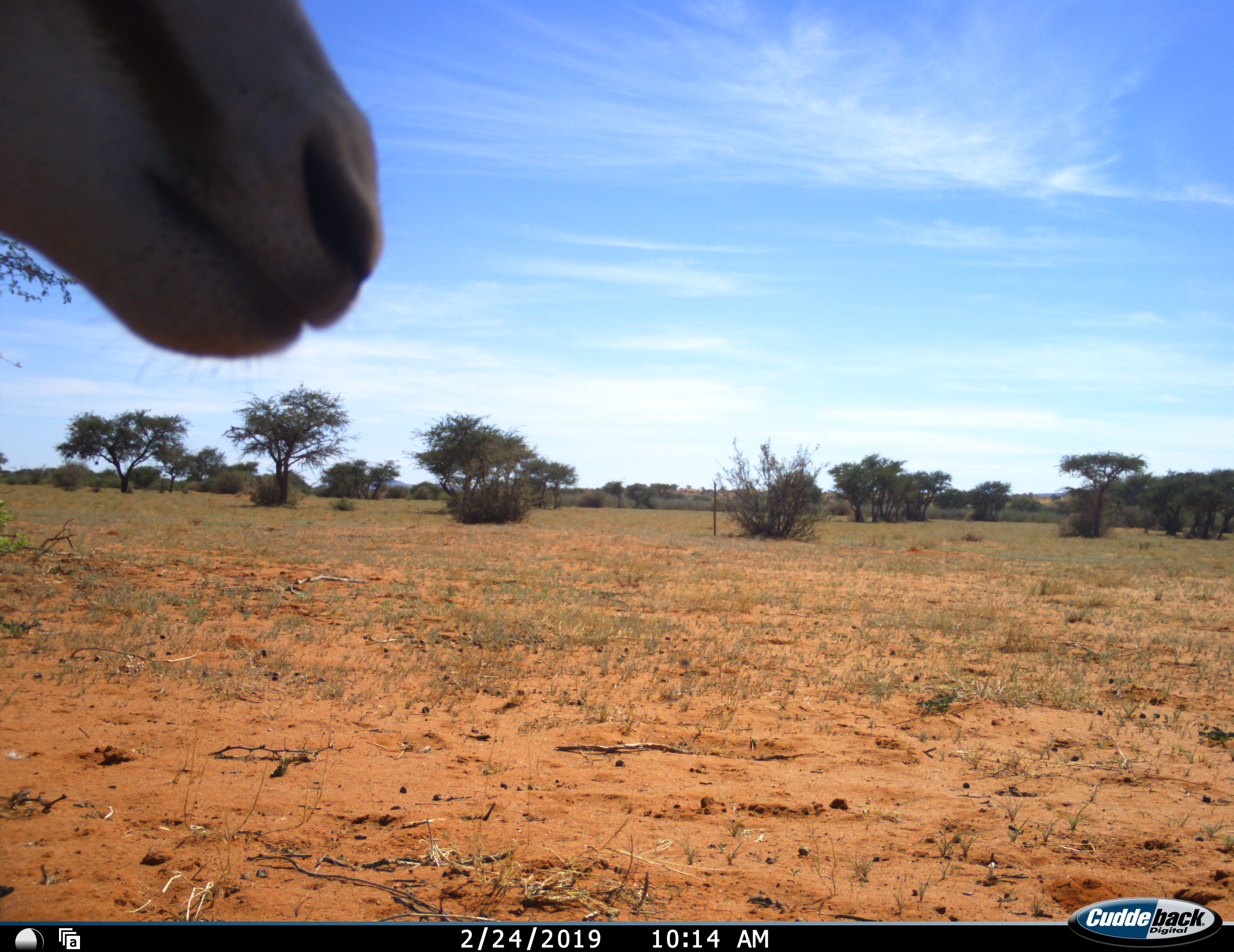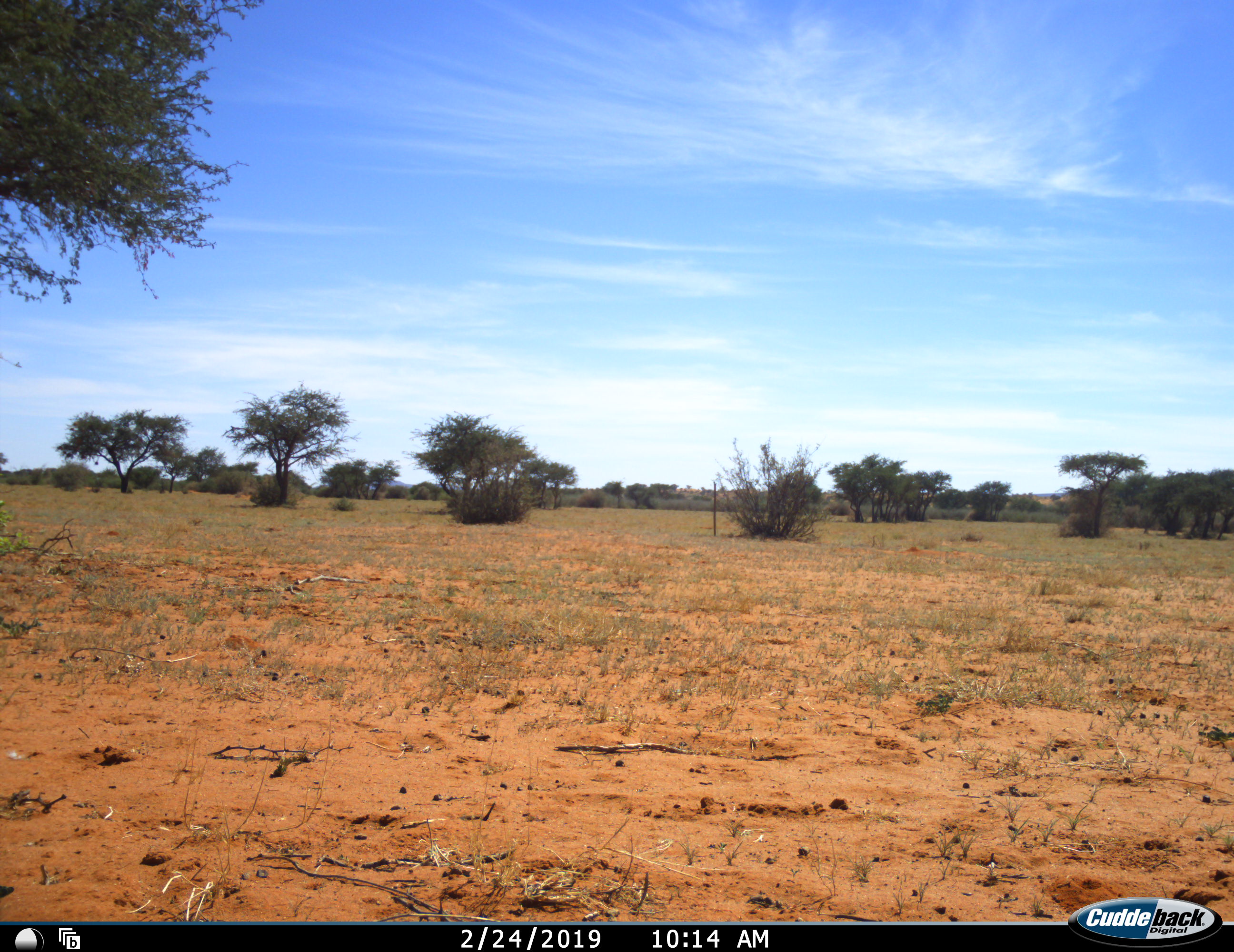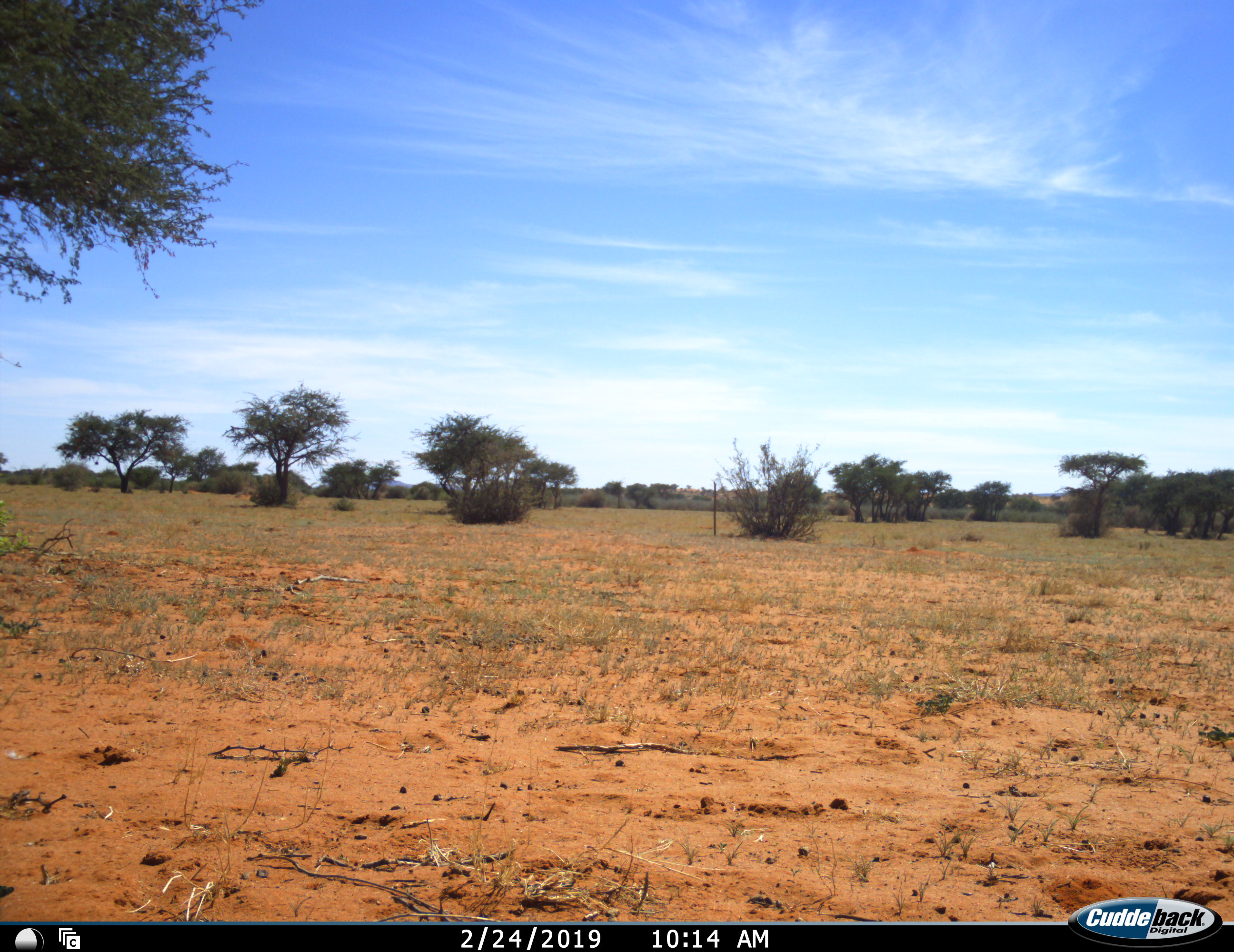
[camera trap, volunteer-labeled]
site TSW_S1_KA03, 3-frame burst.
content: unidentified animal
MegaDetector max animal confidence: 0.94